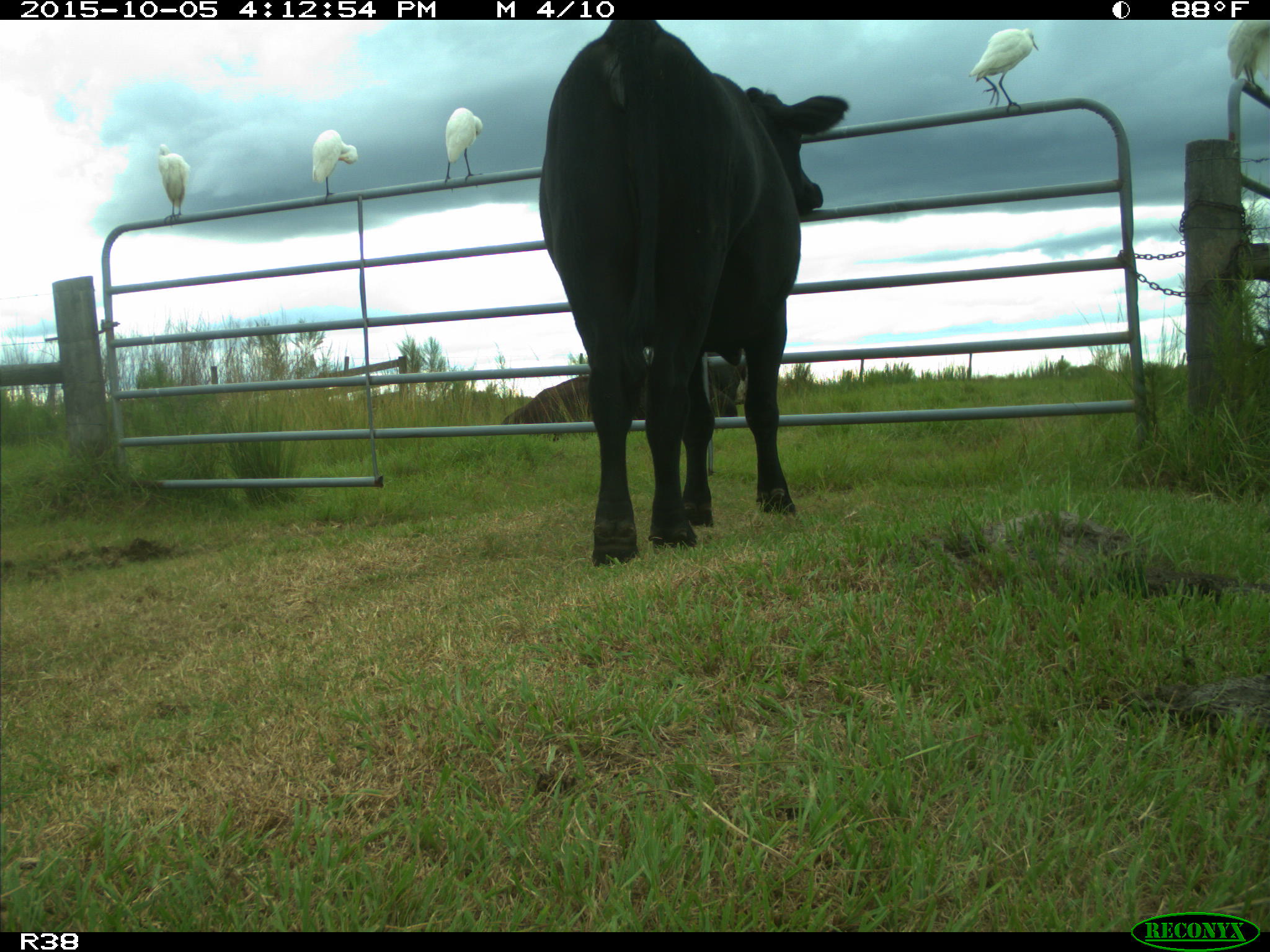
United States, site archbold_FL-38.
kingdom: Animalia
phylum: Chordata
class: Mammalia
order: Artiodactyla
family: Bovidae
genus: Bos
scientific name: Bos taurus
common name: domestic cow